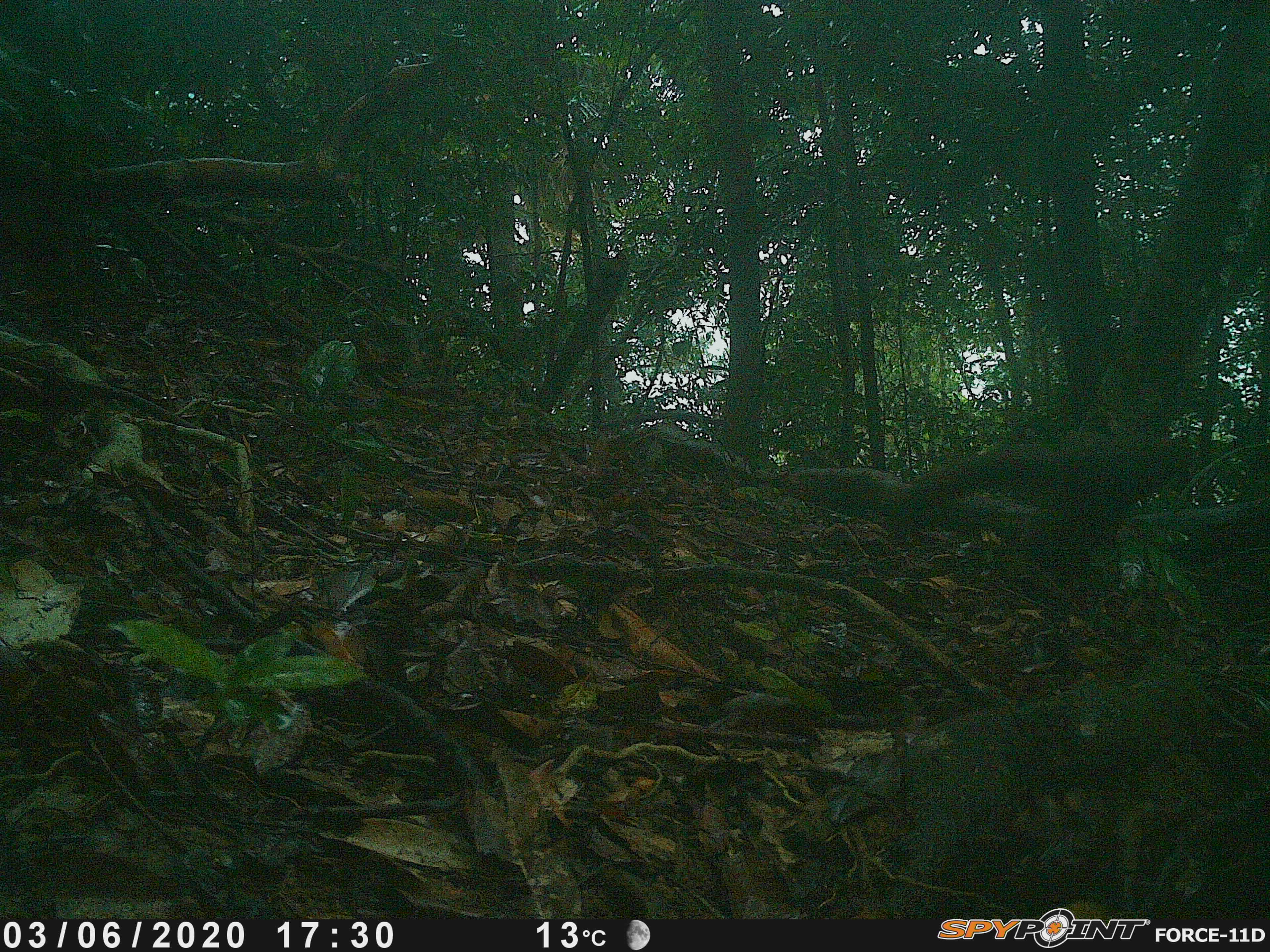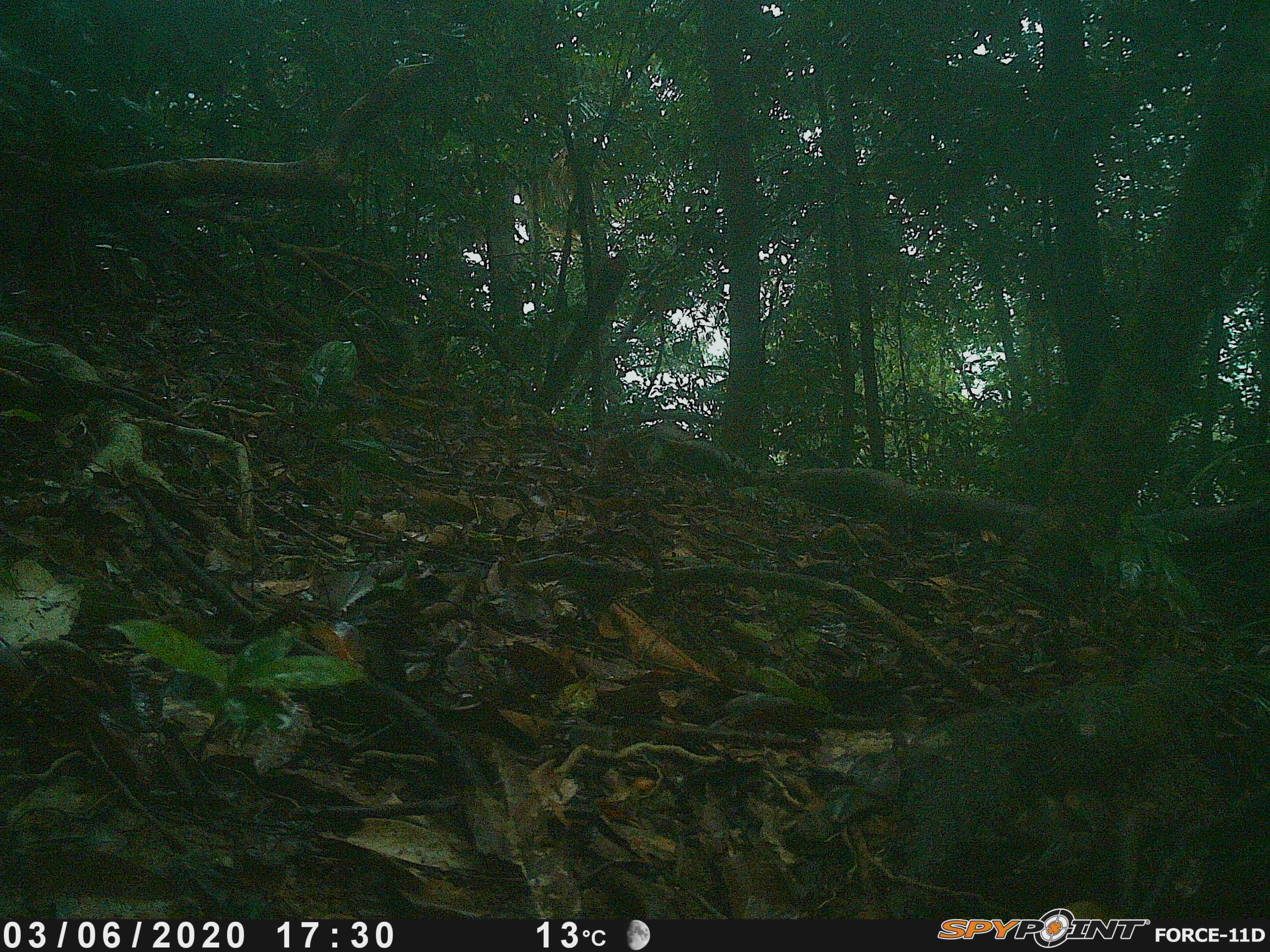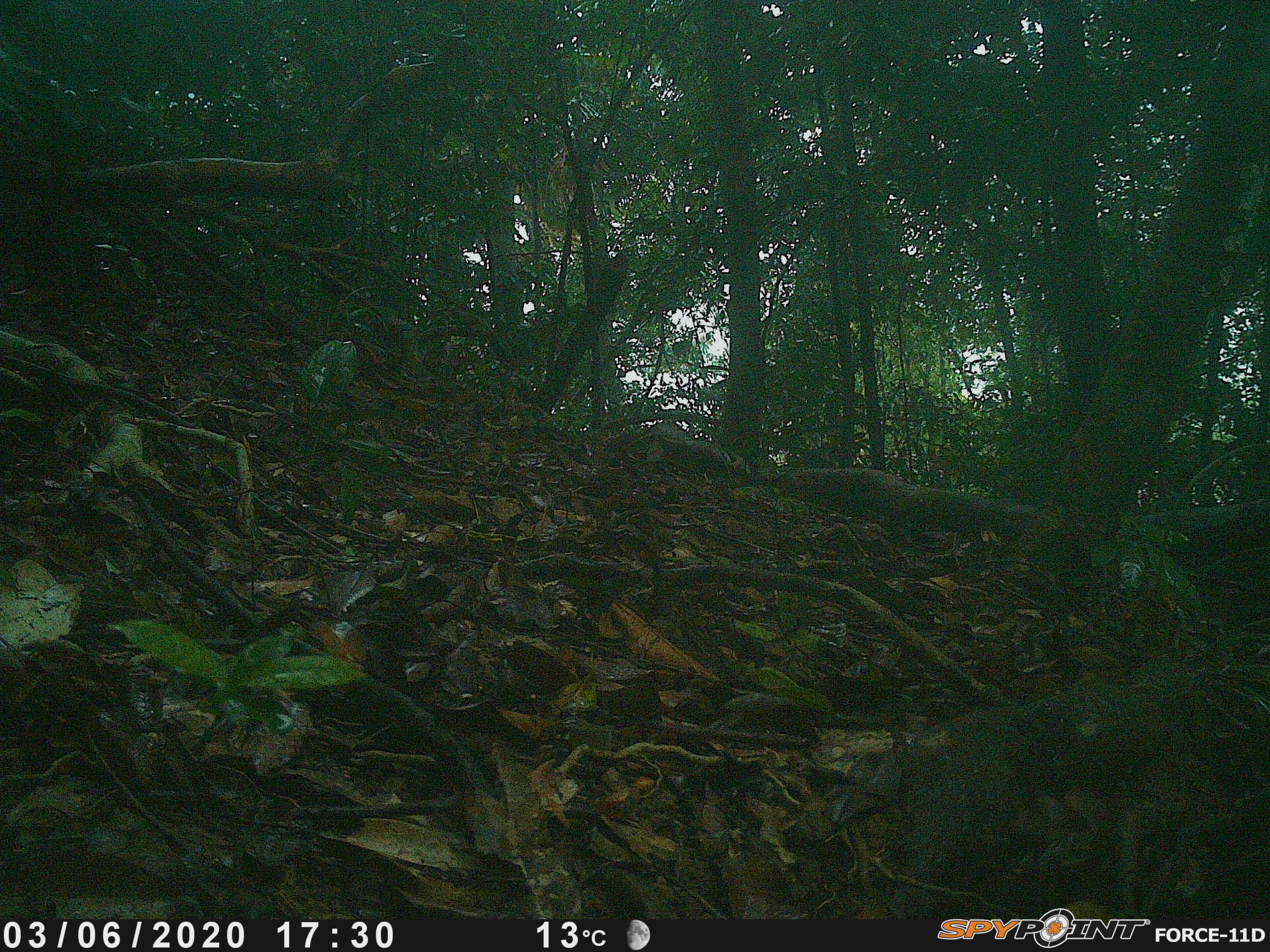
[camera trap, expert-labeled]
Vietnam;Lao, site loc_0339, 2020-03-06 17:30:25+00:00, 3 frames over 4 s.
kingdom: Animalia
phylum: Chordata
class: Mammalia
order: Rodentia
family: Sciuridae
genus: Sciurus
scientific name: Sciurus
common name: squirrel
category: unidentified squirrel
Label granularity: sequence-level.